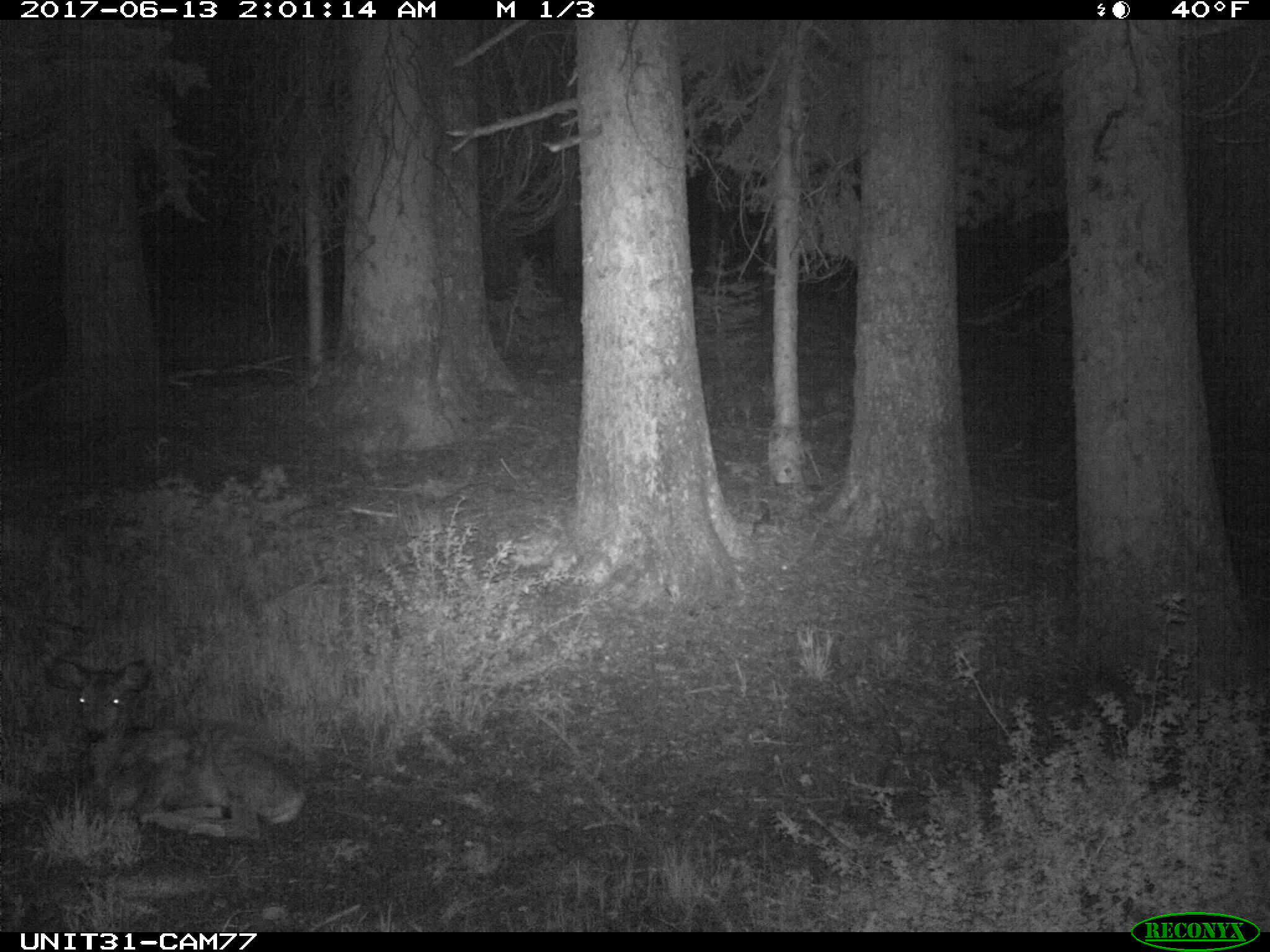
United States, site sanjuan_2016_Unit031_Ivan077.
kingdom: Animalia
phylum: Chordata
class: Mammalia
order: Artiodactyla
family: Cervidae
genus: Odocoileus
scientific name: Odocoileus hemionus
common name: mule deer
Odocoileus hemionus (mule deer).